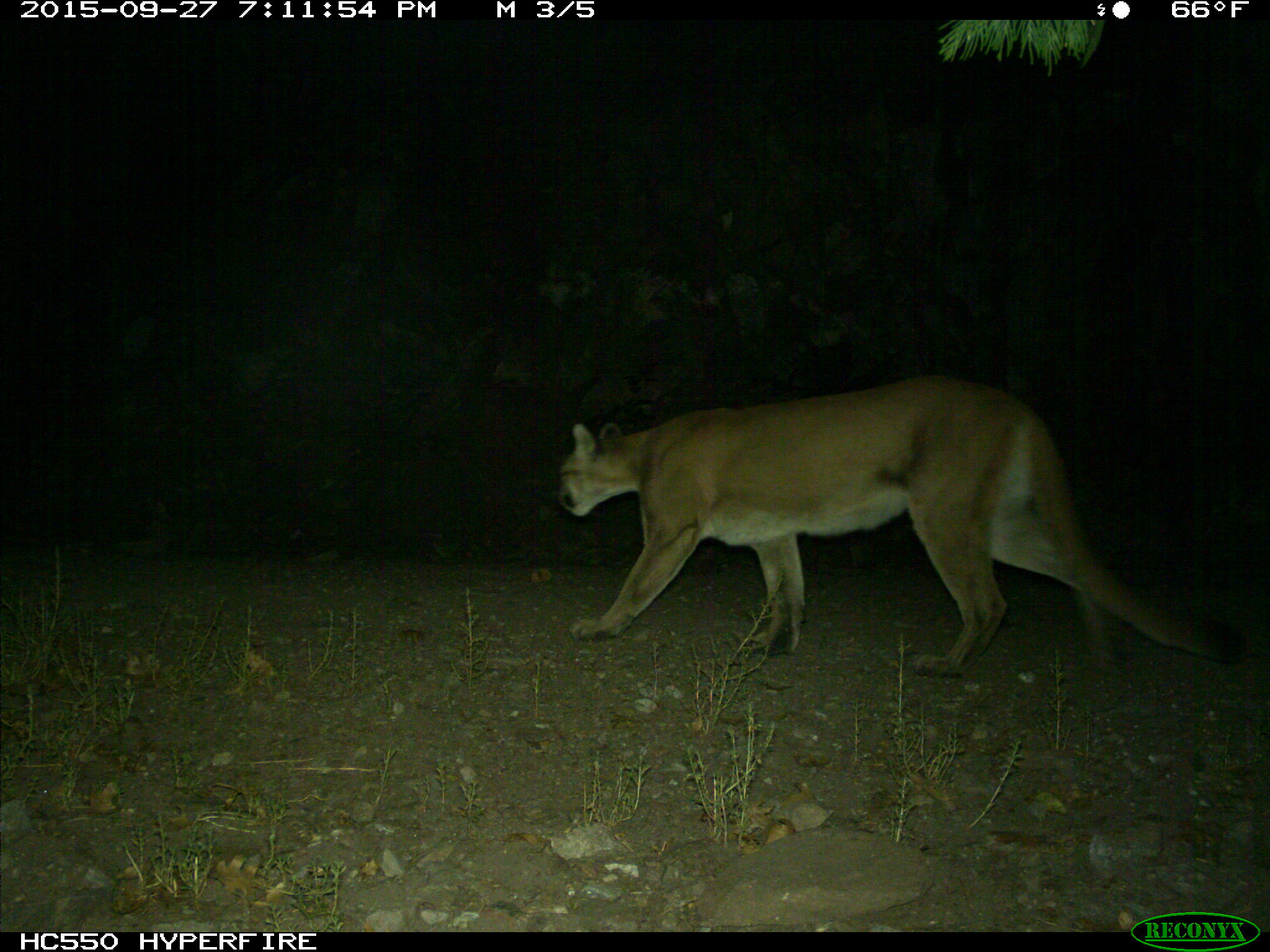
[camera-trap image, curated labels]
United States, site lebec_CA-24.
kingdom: Animalia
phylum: Chordata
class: Mammalia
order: Carnivora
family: Felidae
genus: Puma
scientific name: Puma concolor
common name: mountain lion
Puma concolor (mountain lion).